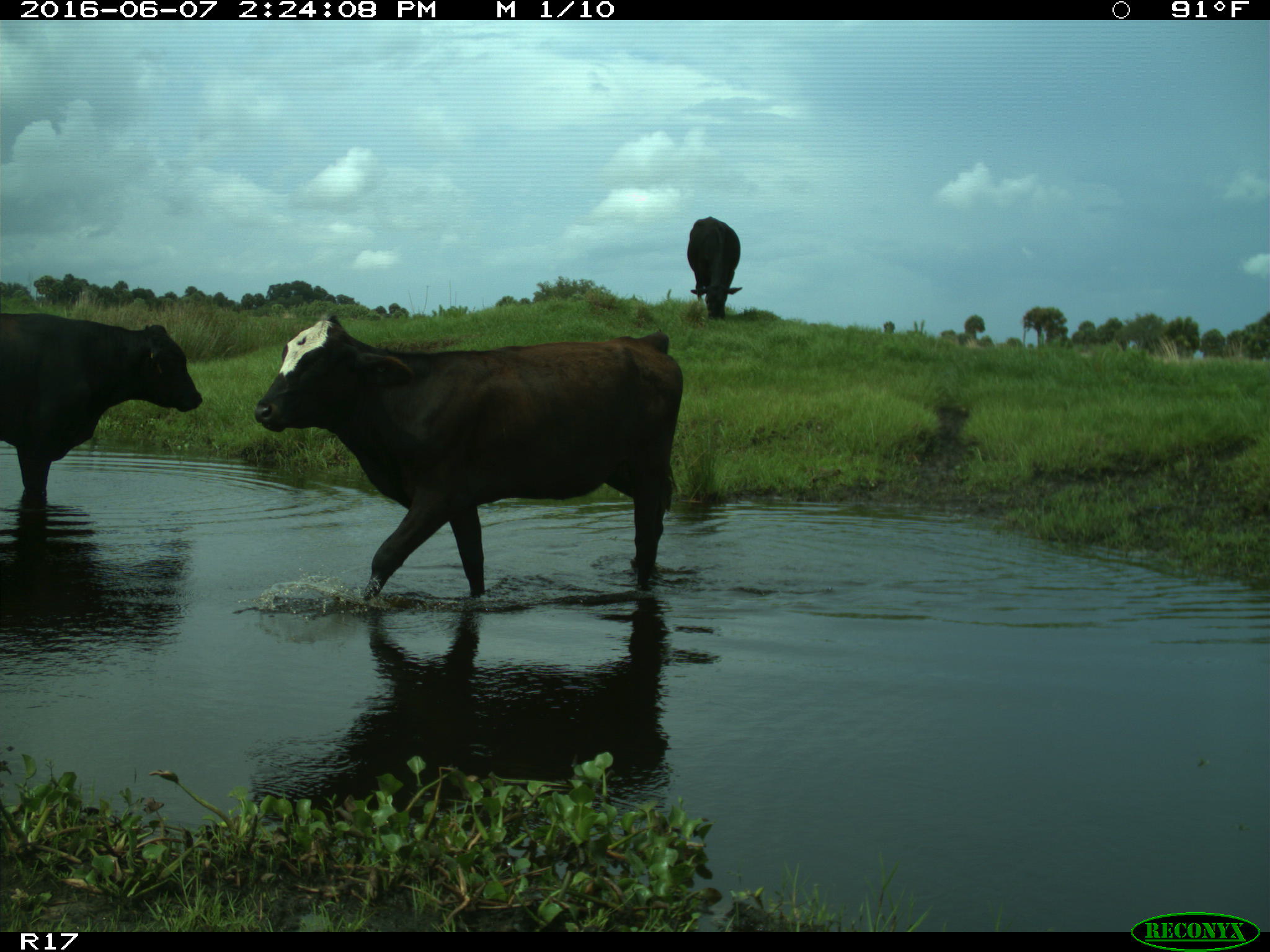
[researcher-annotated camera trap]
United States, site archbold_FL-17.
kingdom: Animalia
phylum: Chordata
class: Mammalia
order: Artiodactyla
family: Bovidae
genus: Bos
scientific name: Bos taurus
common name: domestic cow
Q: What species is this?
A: Bos taurus (domestic cow).